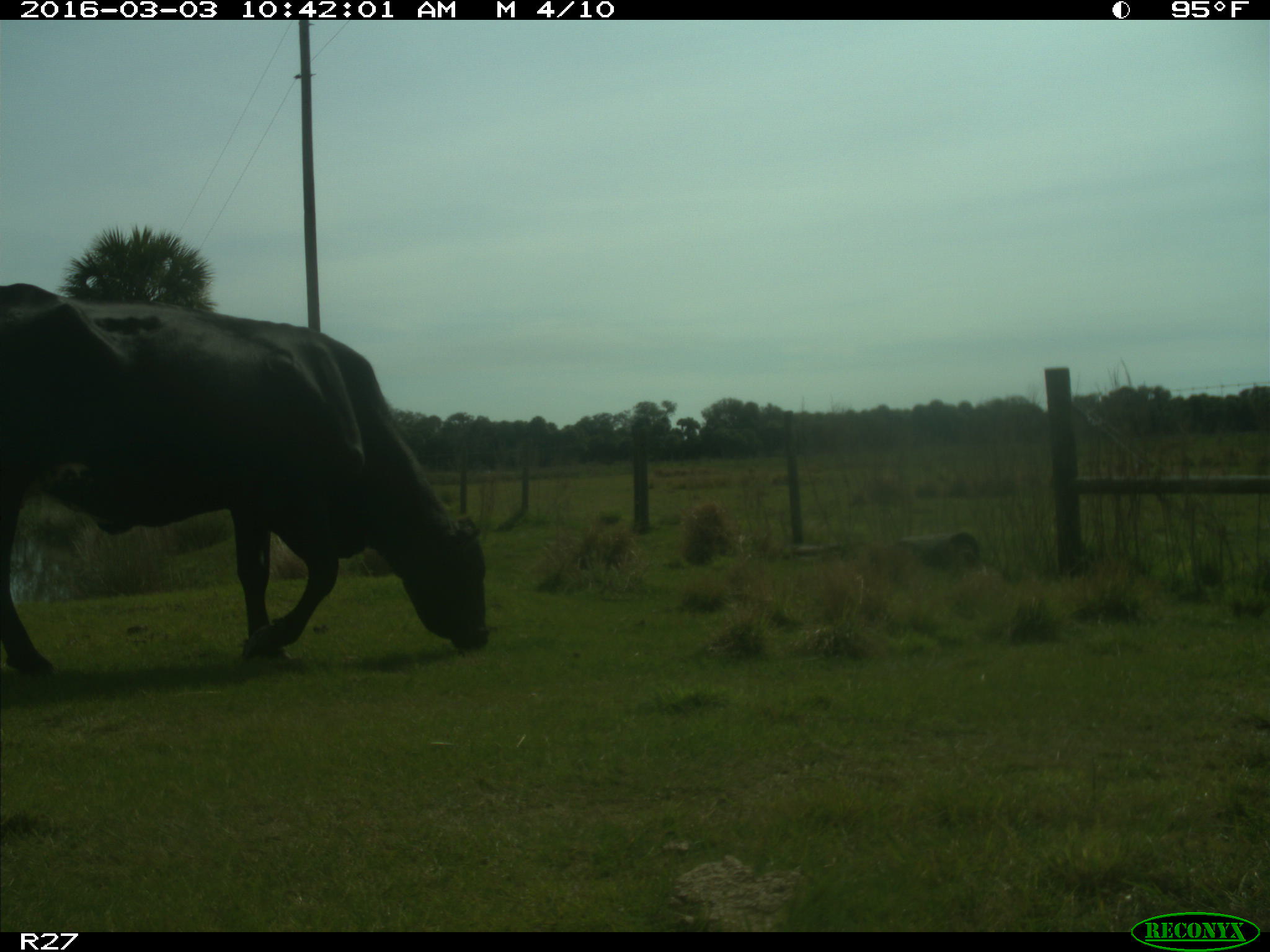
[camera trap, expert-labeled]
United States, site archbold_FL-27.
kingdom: Animalia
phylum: Chordata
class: Mammalia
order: Artiodactyla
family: Bovidae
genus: Bos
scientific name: Bos taurus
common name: domestic cow